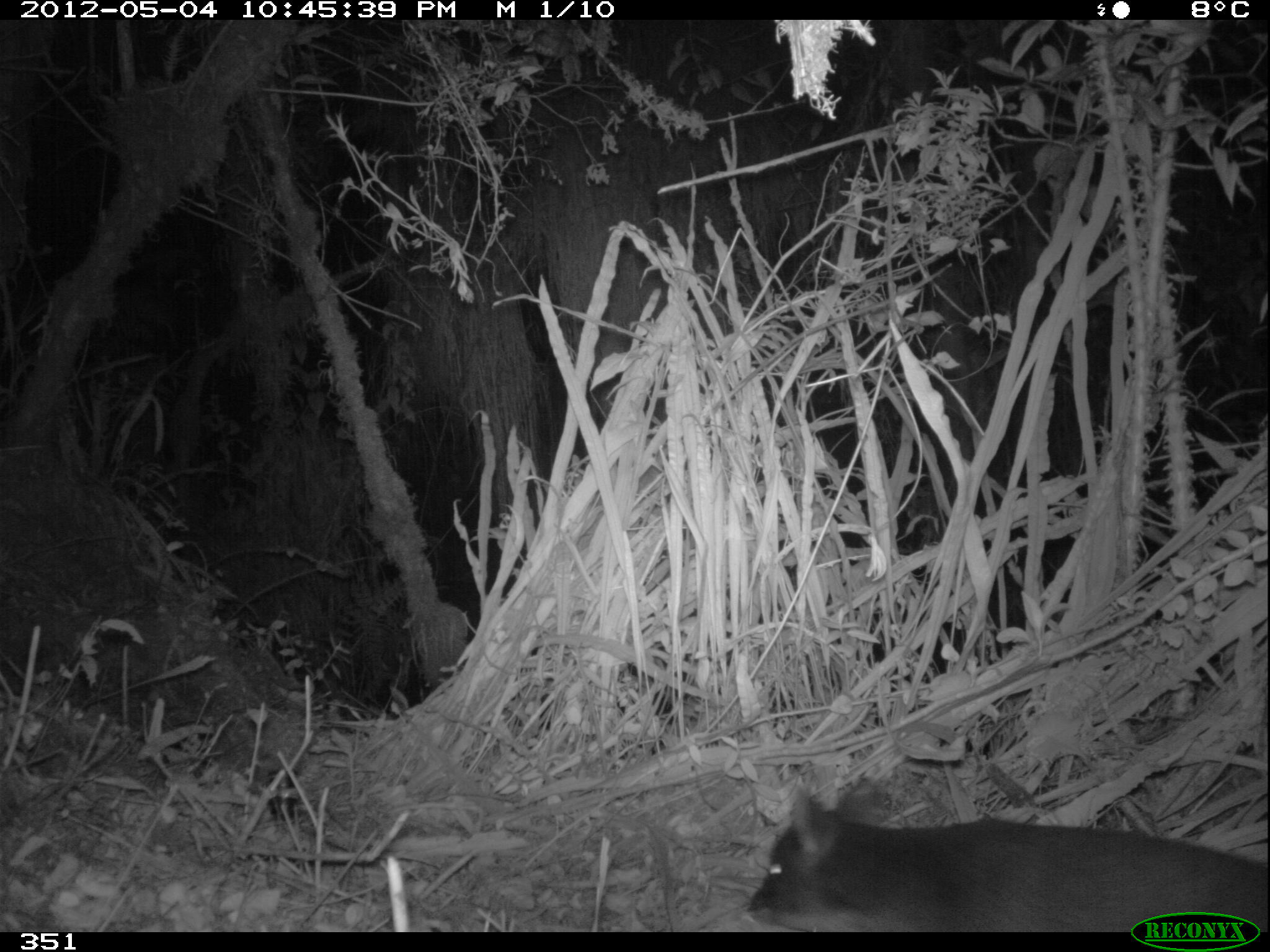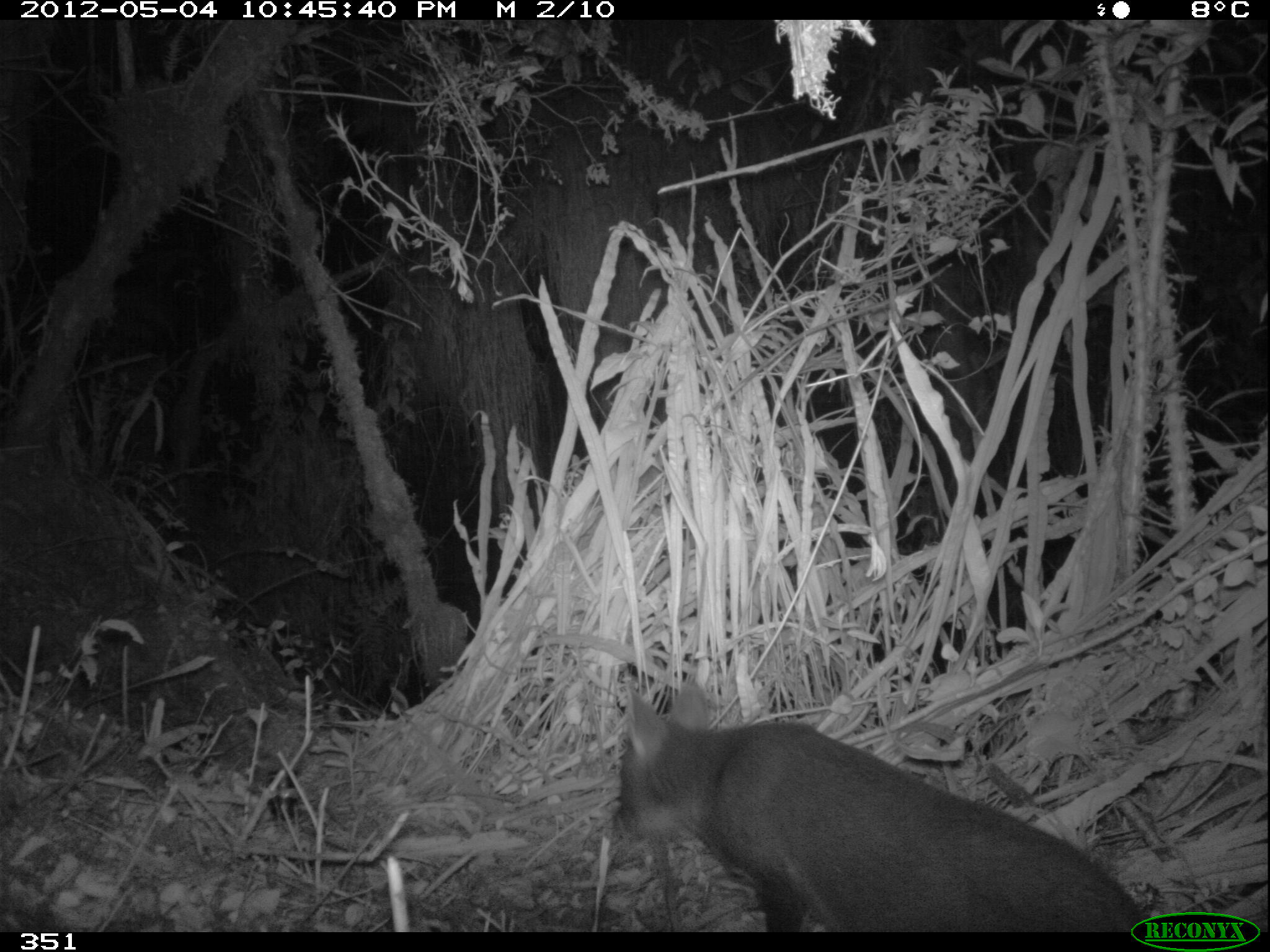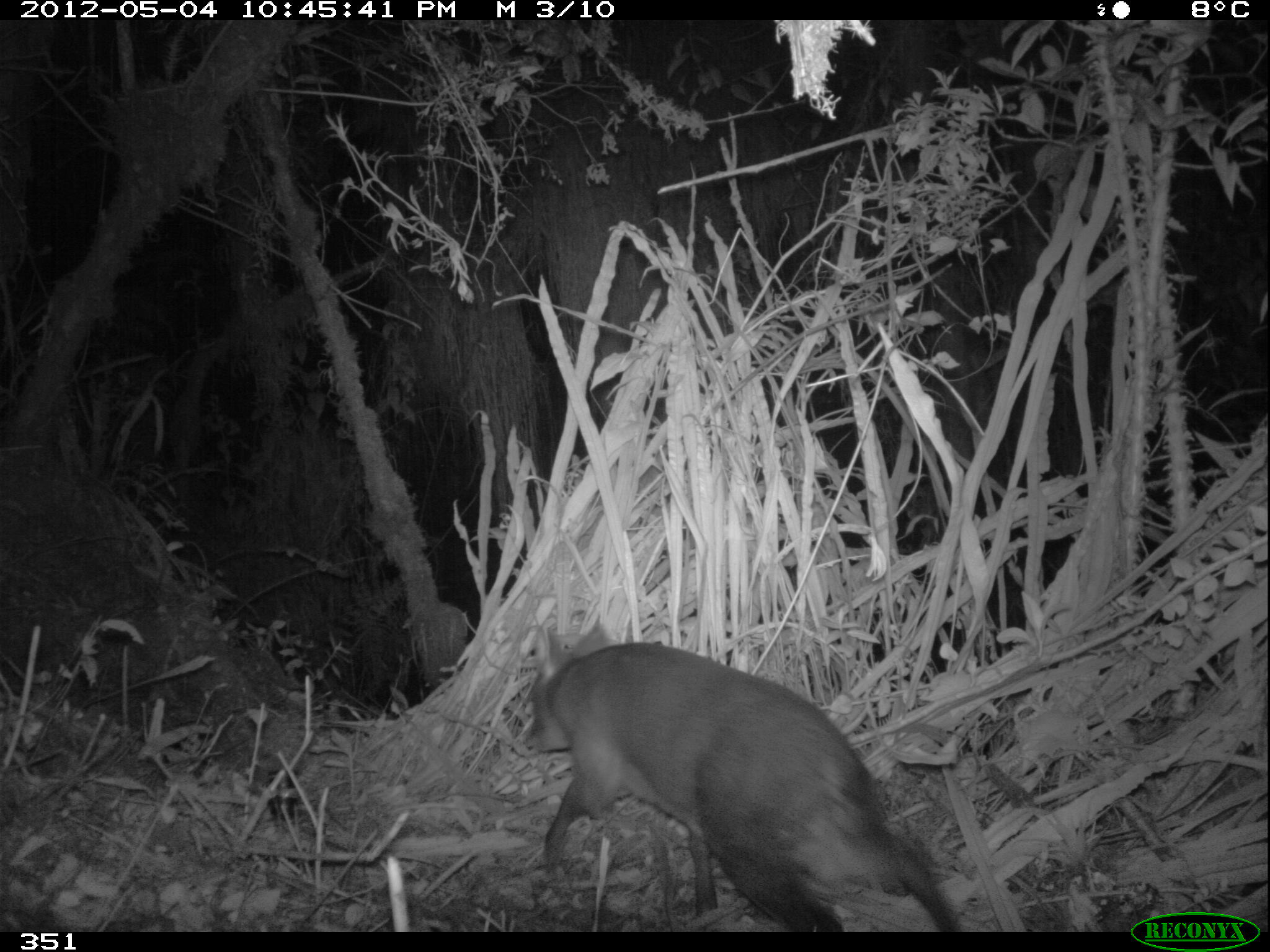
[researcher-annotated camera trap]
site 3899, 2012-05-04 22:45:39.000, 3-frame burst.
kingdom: Animalia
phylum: Chordata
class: Mammalia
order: Artiodactyla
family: Cervidae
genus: Mazama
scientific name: Mazama chunyi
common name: dwarf brocket